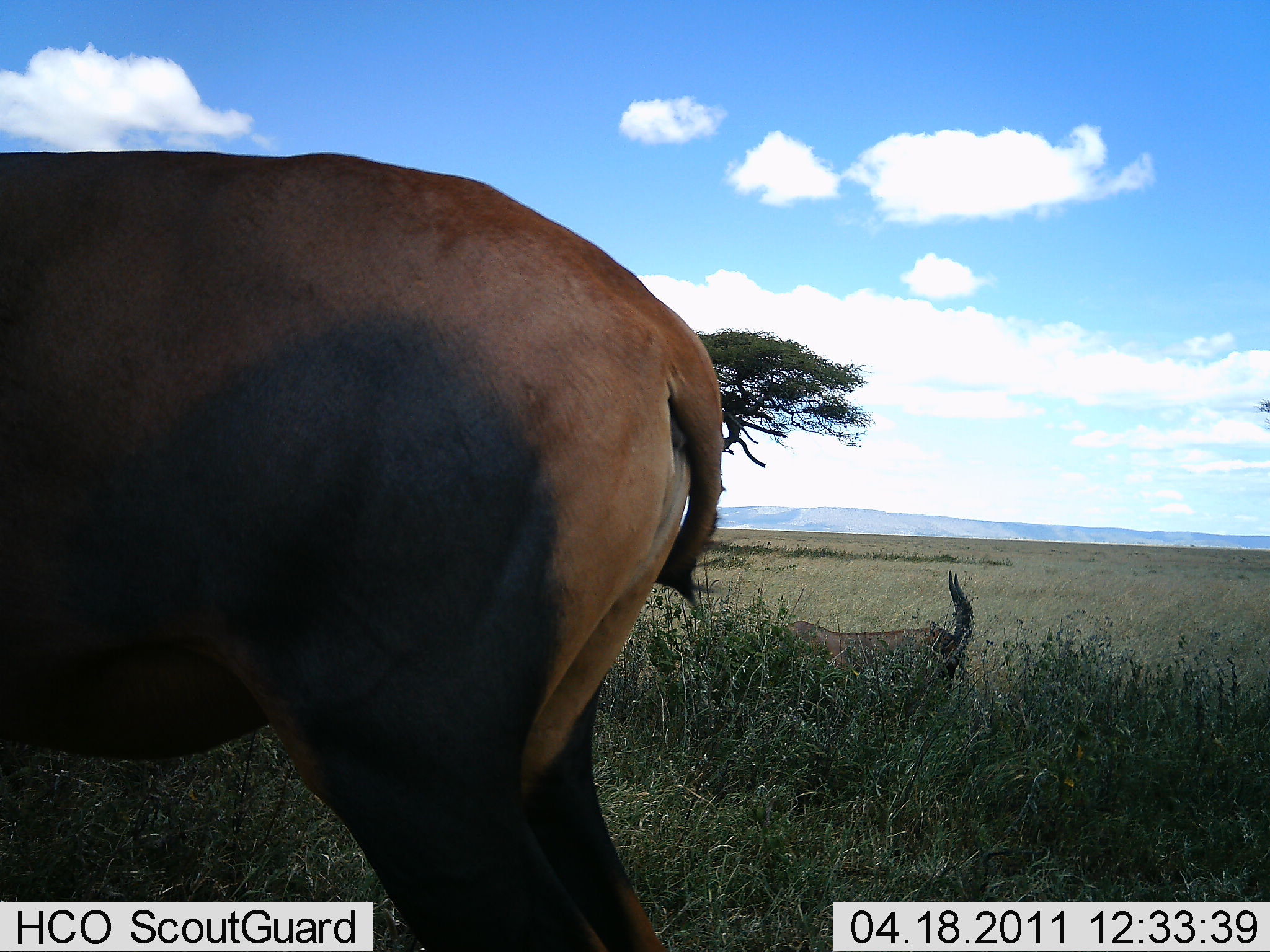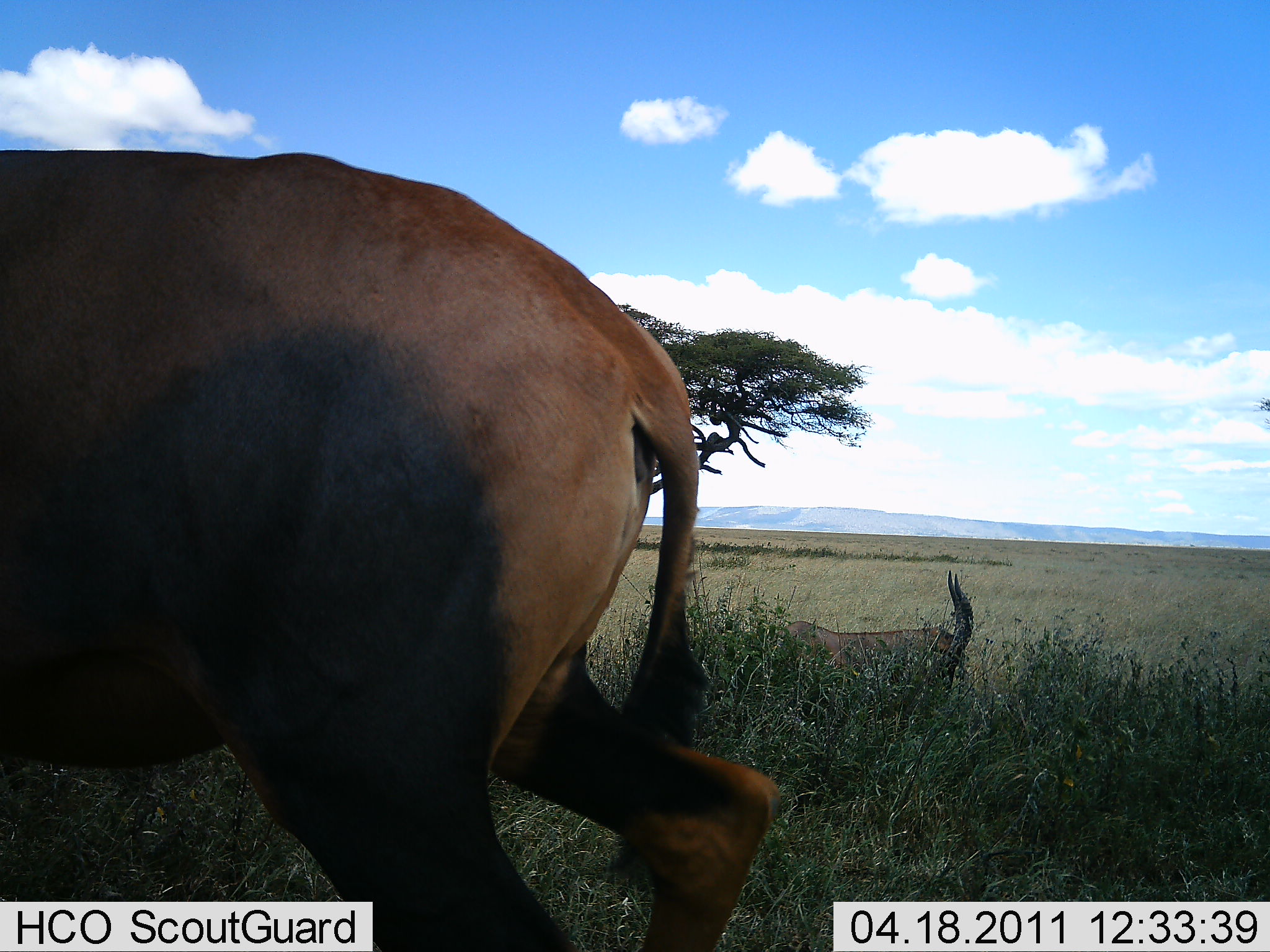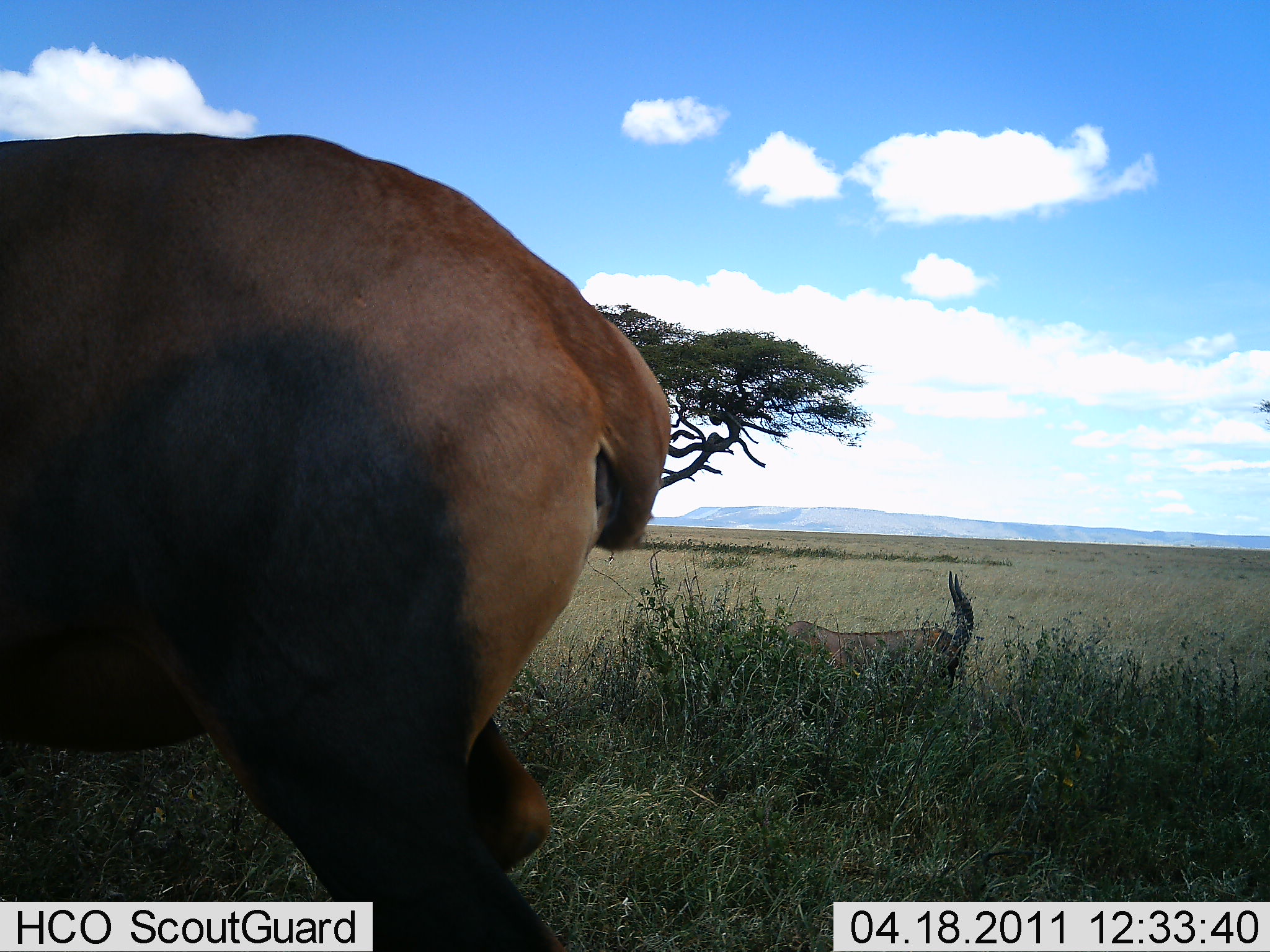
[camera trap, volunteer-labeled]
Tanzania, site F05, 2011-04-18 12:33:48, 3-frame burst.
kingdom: Animalia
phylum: Chordata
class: Mammalia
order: Artiodactyla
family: Bovidae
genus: Damaliscus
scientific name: Damaliscus lunatus jimela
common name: topi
Topi (Damaliscus lunatus jimela), count 2. Behavior (volunteer vote fractions): standing 100%, resting 18%, moving 9%, interacting 0%. Young present (vote fraction): 0%. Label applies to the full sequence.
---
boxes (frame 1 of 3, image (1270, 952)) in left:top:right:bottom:
animal: 0:150:722:951; 763:569:974:722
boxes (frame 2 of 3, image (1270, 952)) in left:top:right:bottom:
animal: 0:150:786:951; 763:569:974:722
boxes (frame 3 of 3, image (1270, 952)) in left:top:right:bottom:
animal: 1:124:675:951; 764:569:974:722